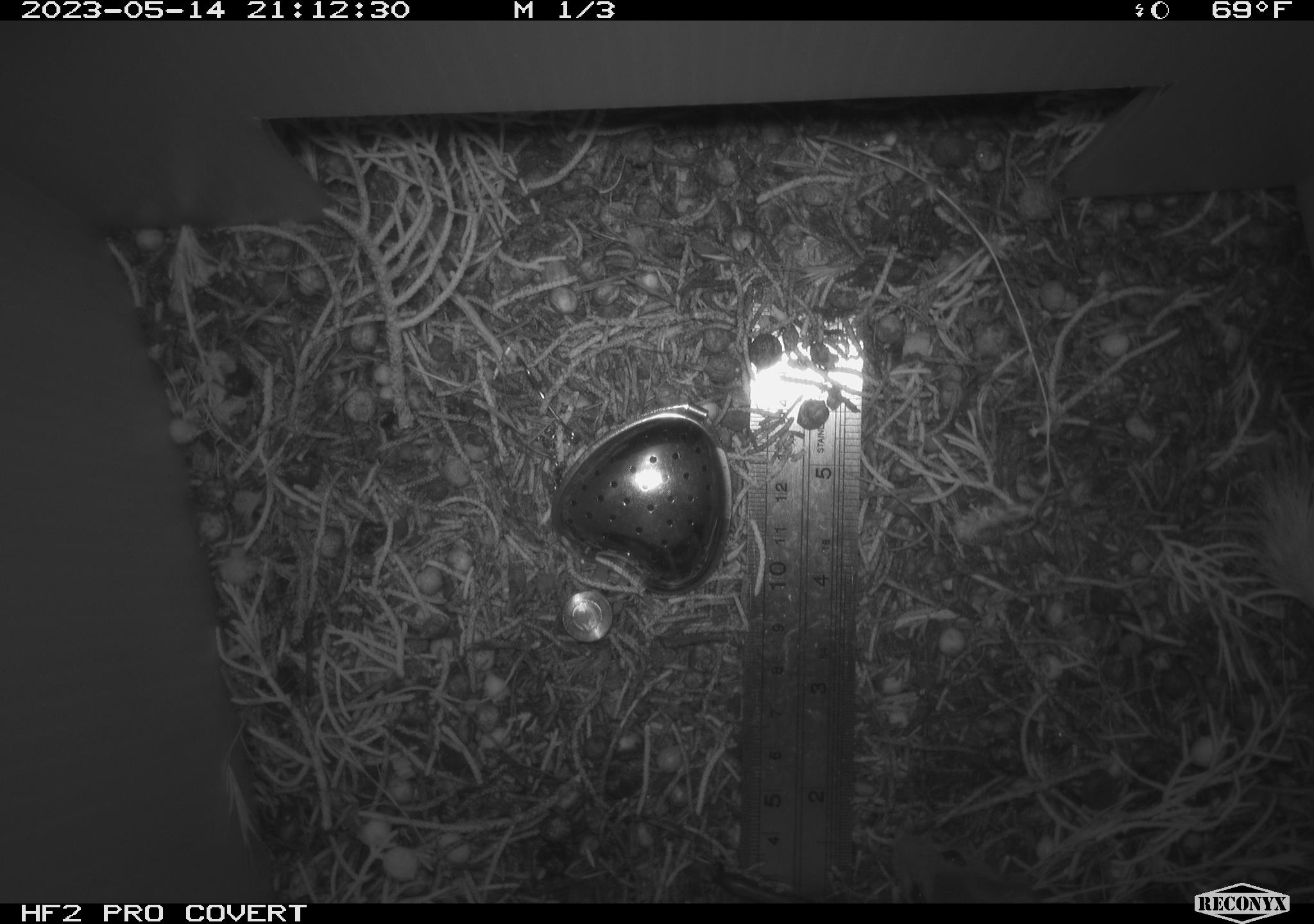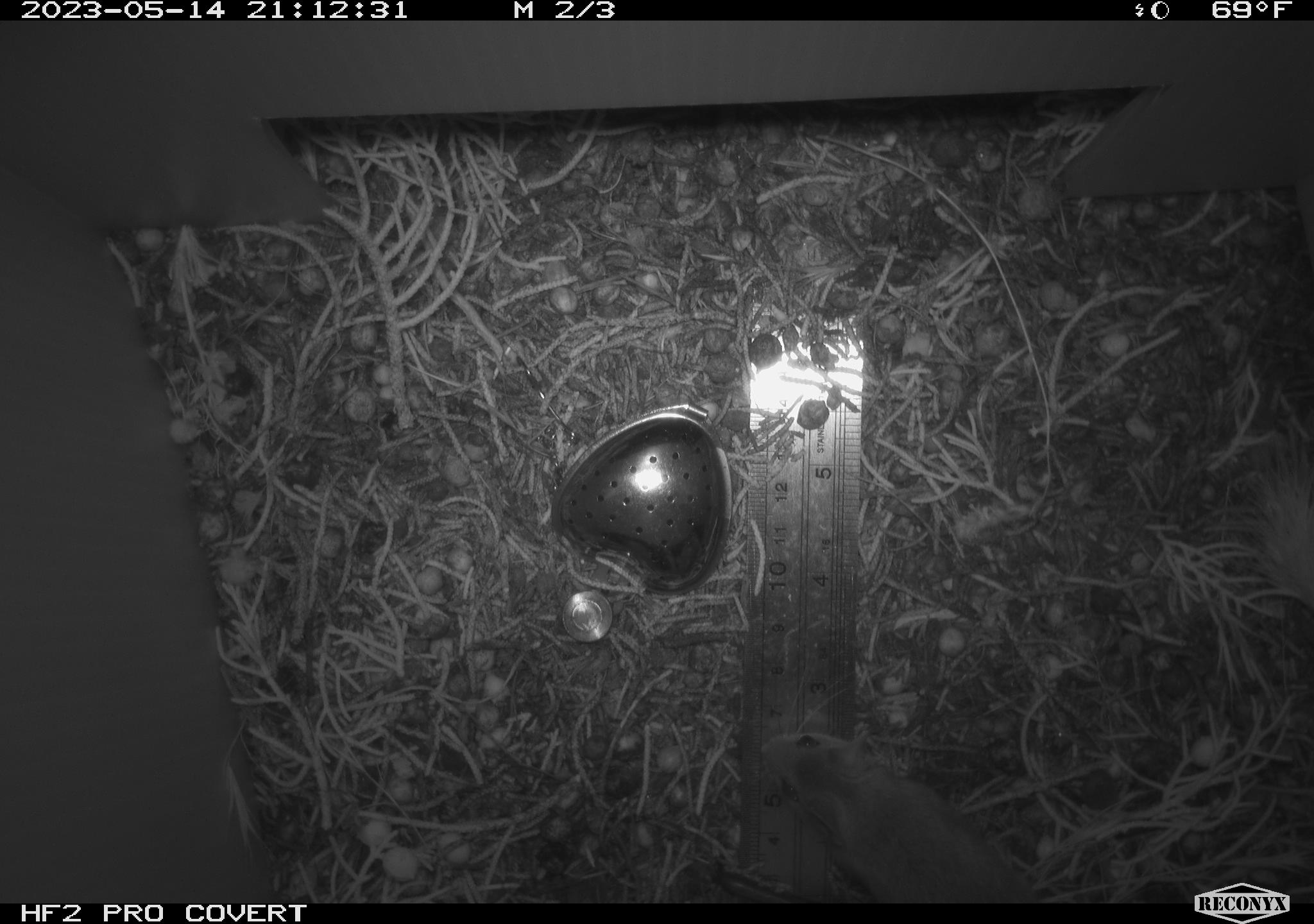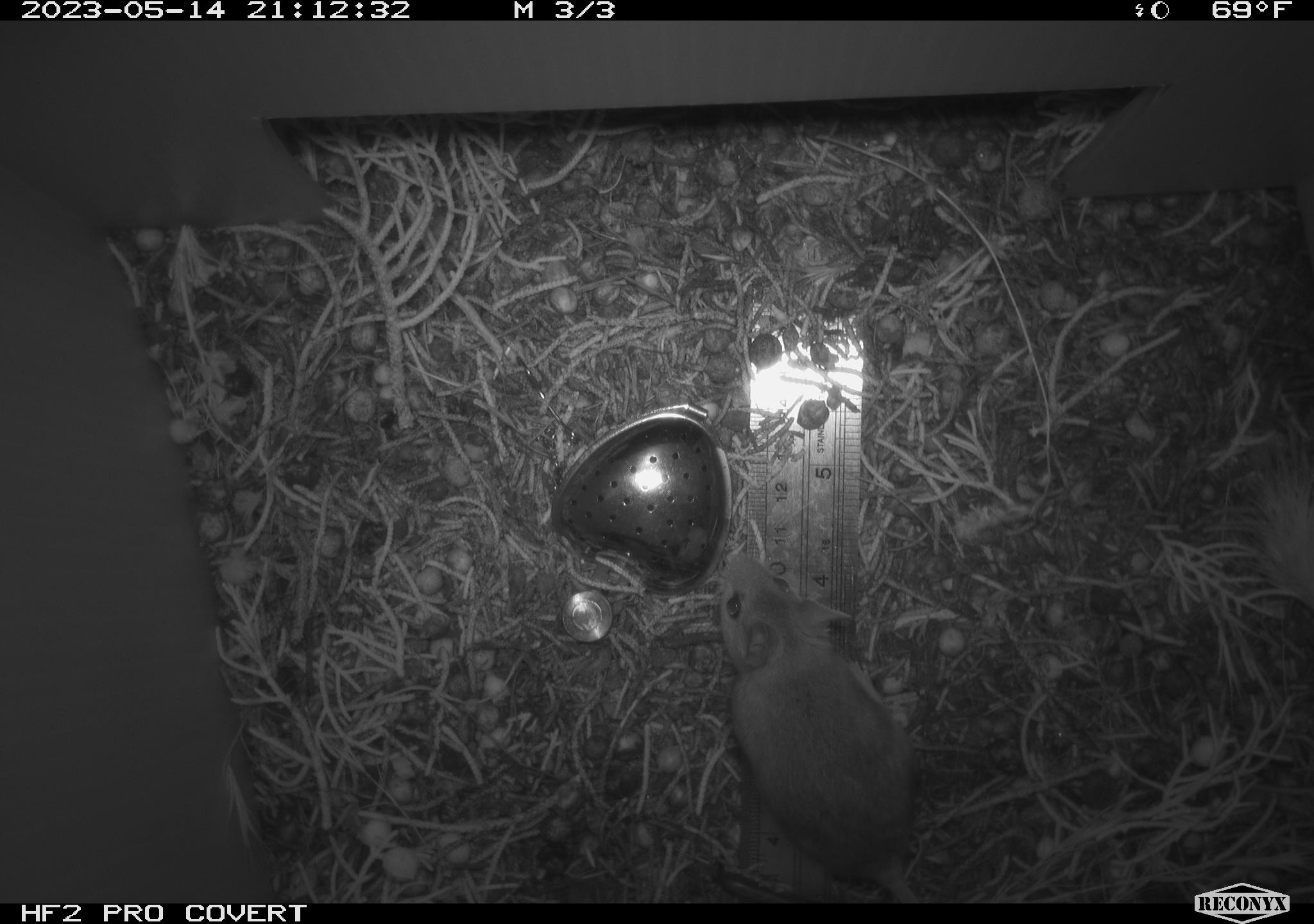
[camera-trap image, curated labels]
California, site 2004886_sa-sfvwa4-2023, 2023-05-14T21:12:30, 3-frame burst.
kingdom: Animalia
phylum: Chordata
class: Mammalia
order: Rodentia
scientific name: Rodentia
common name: mouse species